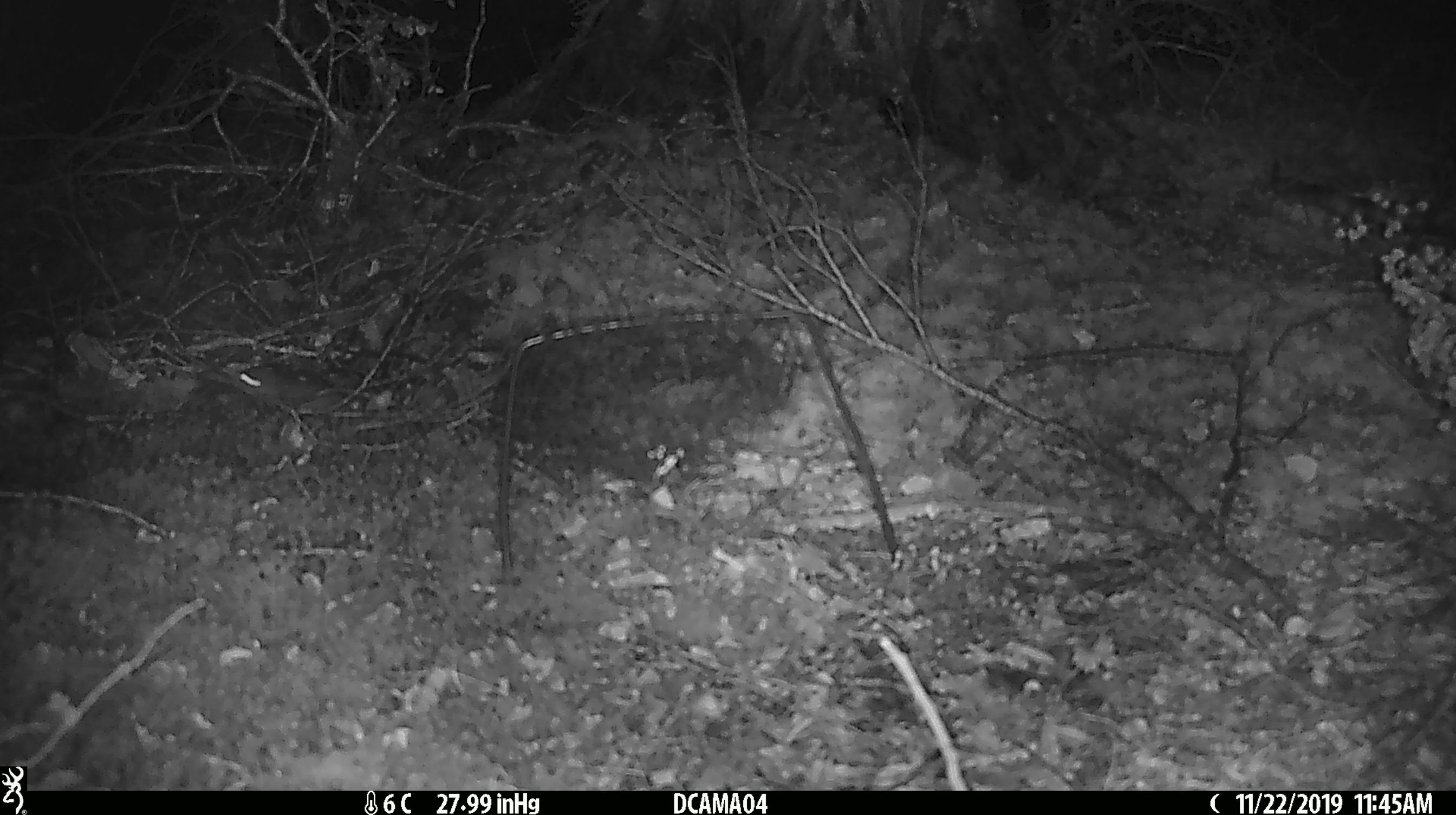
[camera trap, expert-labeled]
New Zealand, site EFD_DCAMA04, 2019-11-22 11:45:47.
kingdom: Animalia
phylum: Chordata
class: Mammalia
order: Rodentia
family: Muridae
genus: Mus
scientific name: Mus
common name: mouse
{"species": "mouse (Mus)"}